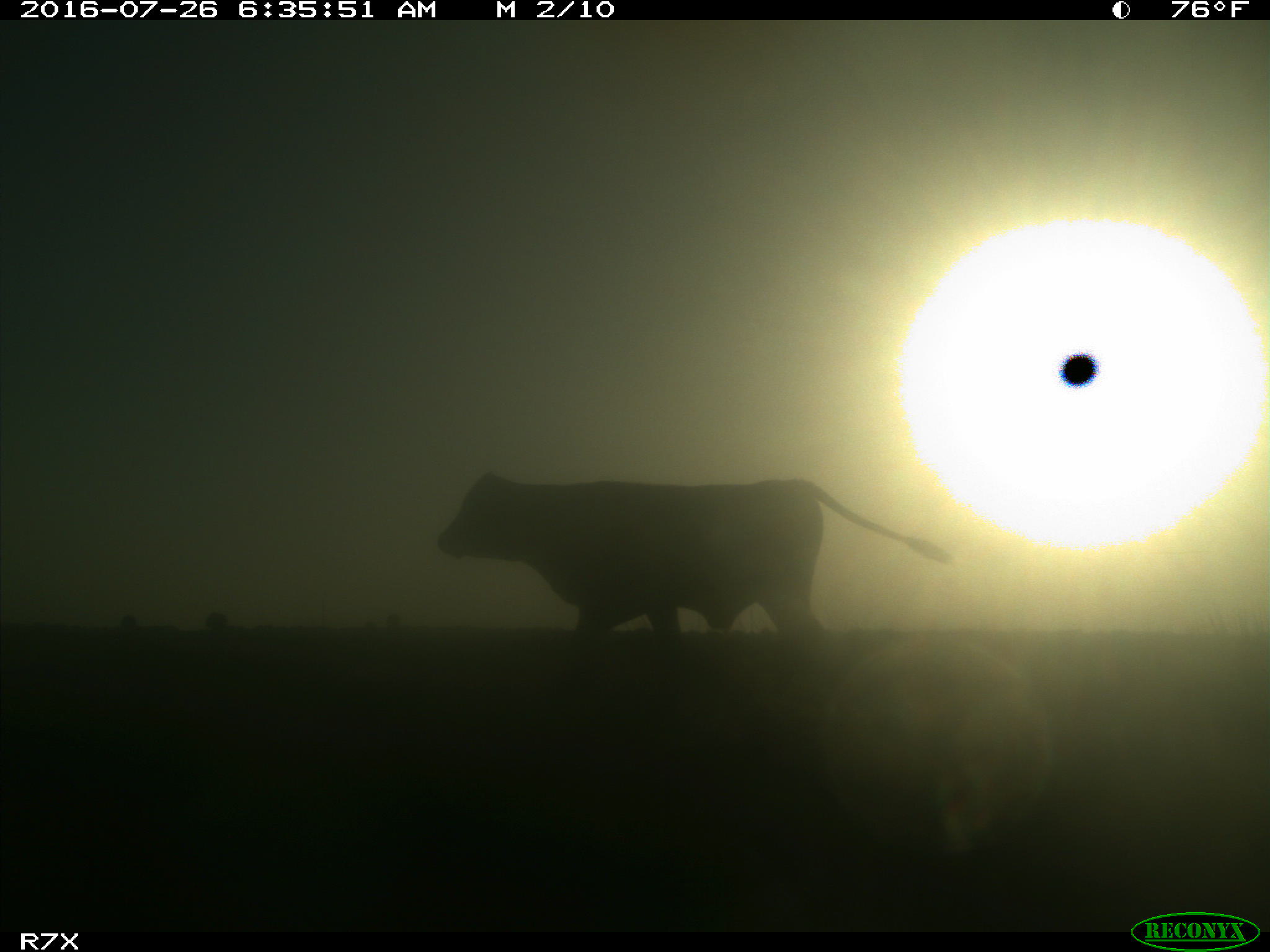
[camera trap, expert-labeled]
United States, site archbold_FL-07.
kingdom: Animalia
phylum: Chordata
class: Mammalia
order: Artiodactyla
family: Bovidae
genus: Bos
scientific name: Bos taurus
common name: domestic cow